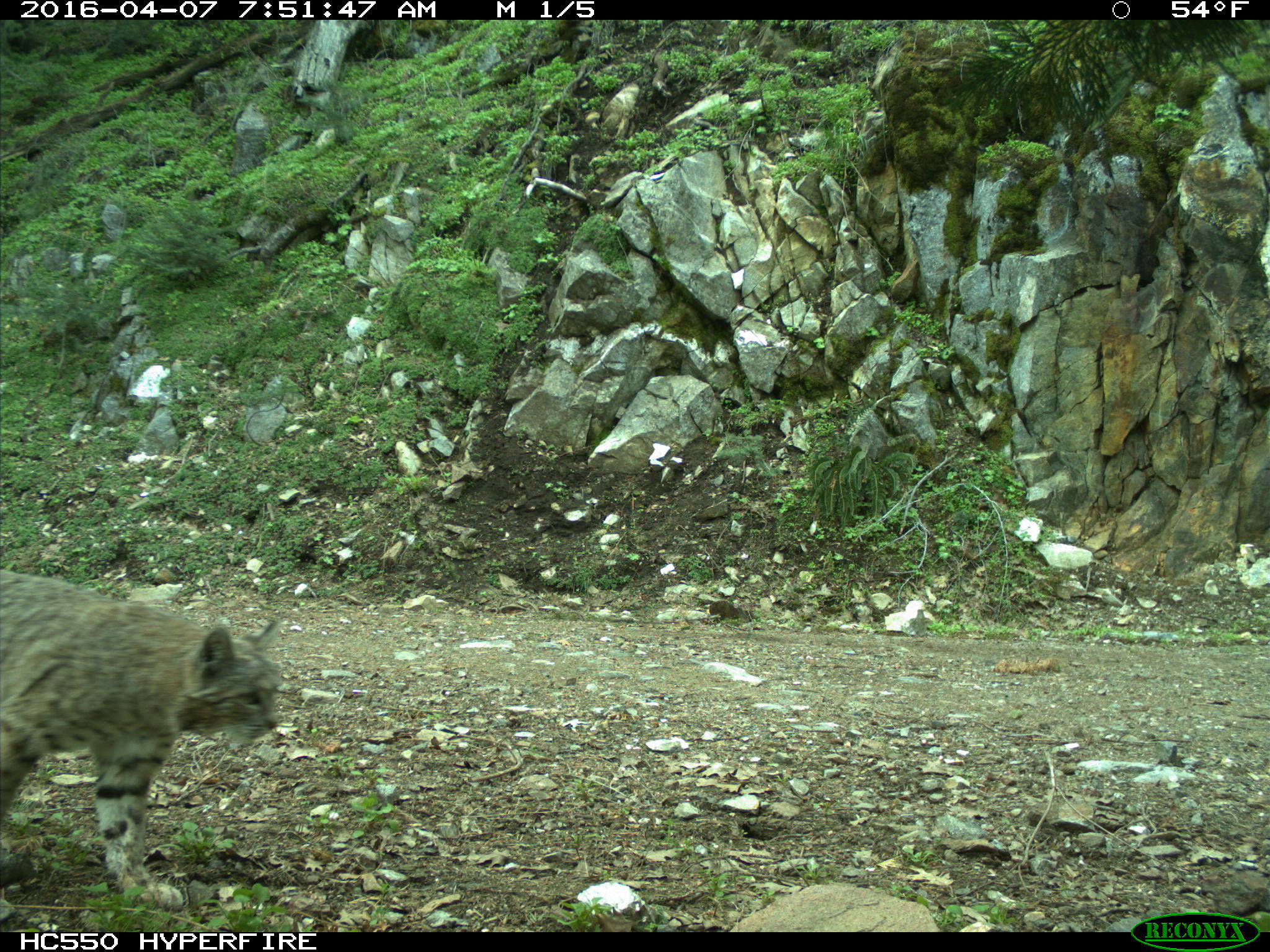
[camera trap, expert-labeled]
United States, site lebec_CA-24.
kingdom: Animalia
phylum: Chordata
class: Mammalia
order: Carnivora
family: Felidae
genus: Lynx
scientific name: Lynx rufus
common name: bobcat